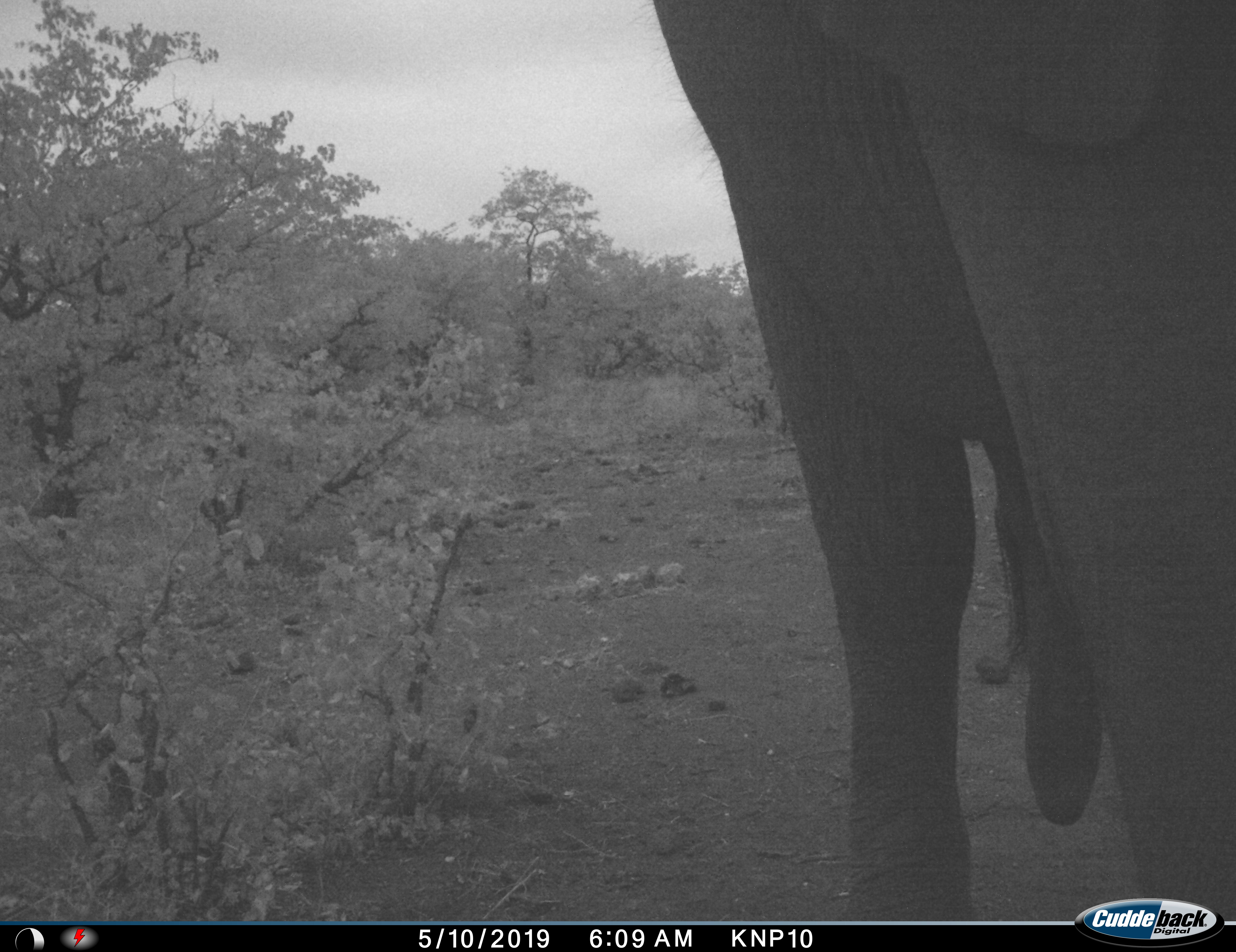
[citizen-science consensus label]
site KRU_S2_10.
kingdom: Animalia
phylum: Chordata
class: Mammalia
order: Proboscidea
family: Elephantidae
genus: Loxodonta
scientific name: Loxodonta africana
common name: african bush elephant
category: elephant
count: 1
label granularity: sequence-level